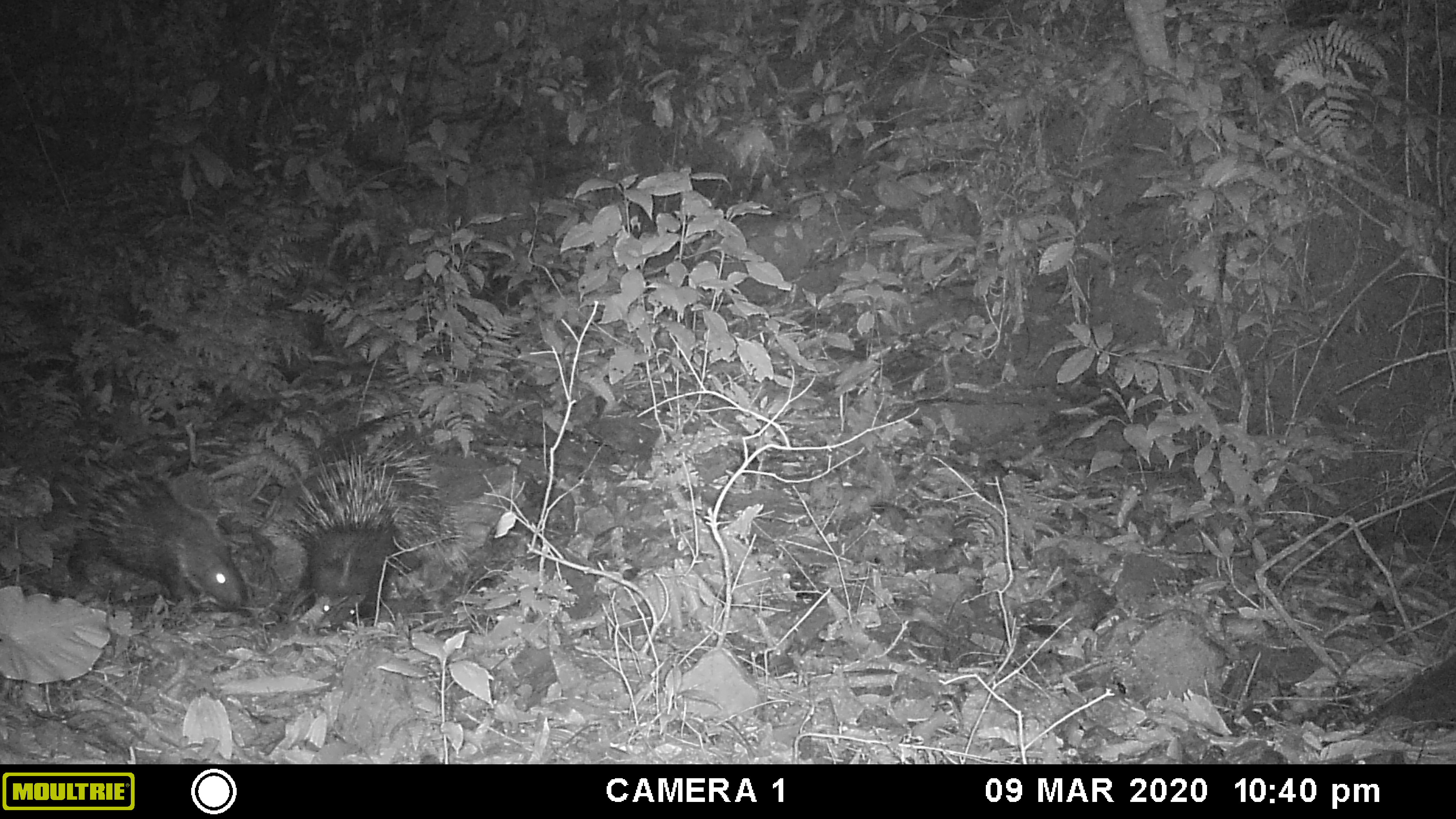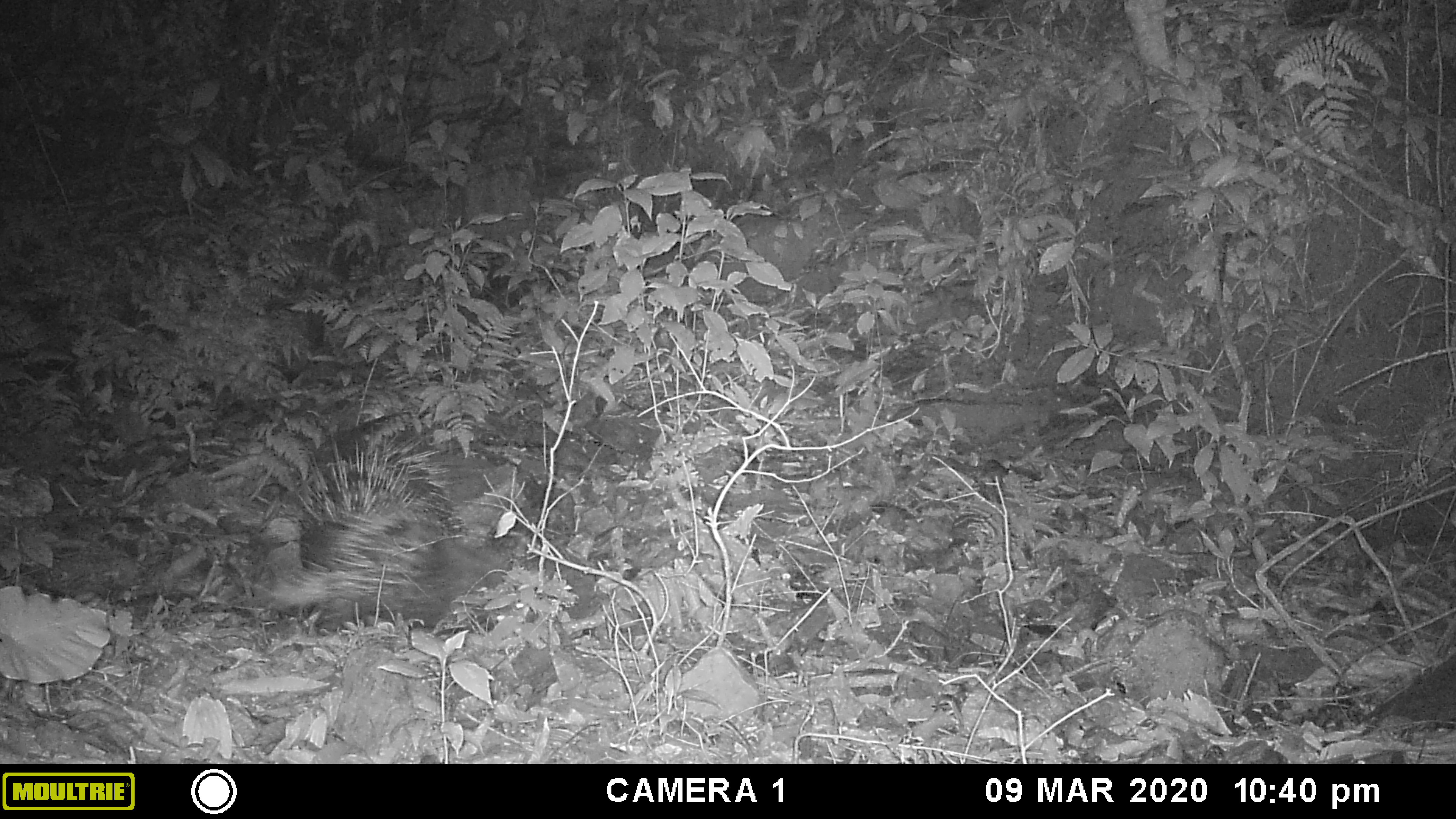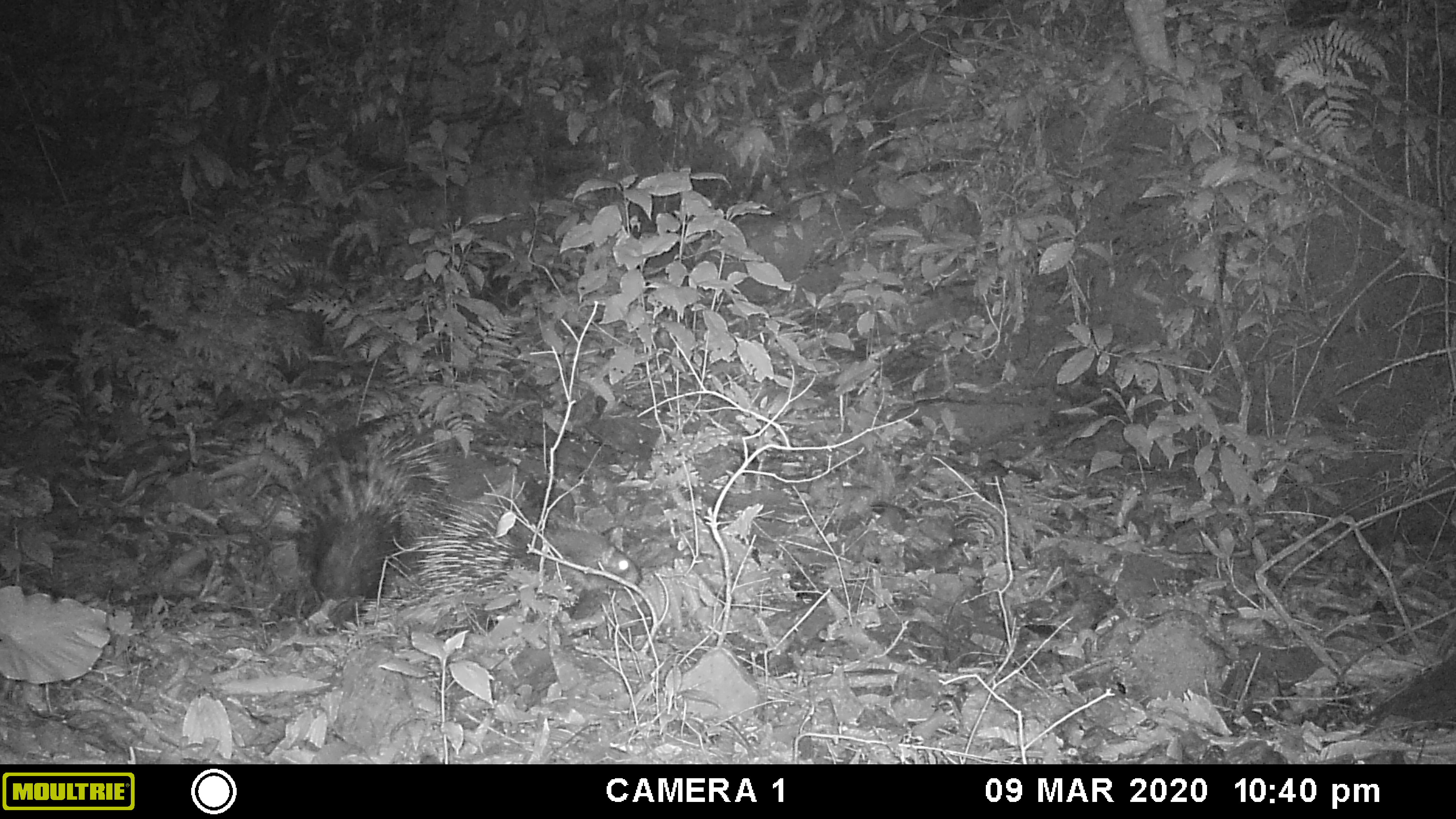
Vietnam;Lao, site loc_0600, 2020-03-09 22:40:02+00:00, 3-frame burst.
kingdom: Animalia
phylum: Chordata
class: Mammalia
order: Rodentia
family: Hystricidae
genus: Hystrix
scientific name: Hystrix brachyura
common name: malayan porcupine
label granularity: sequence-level